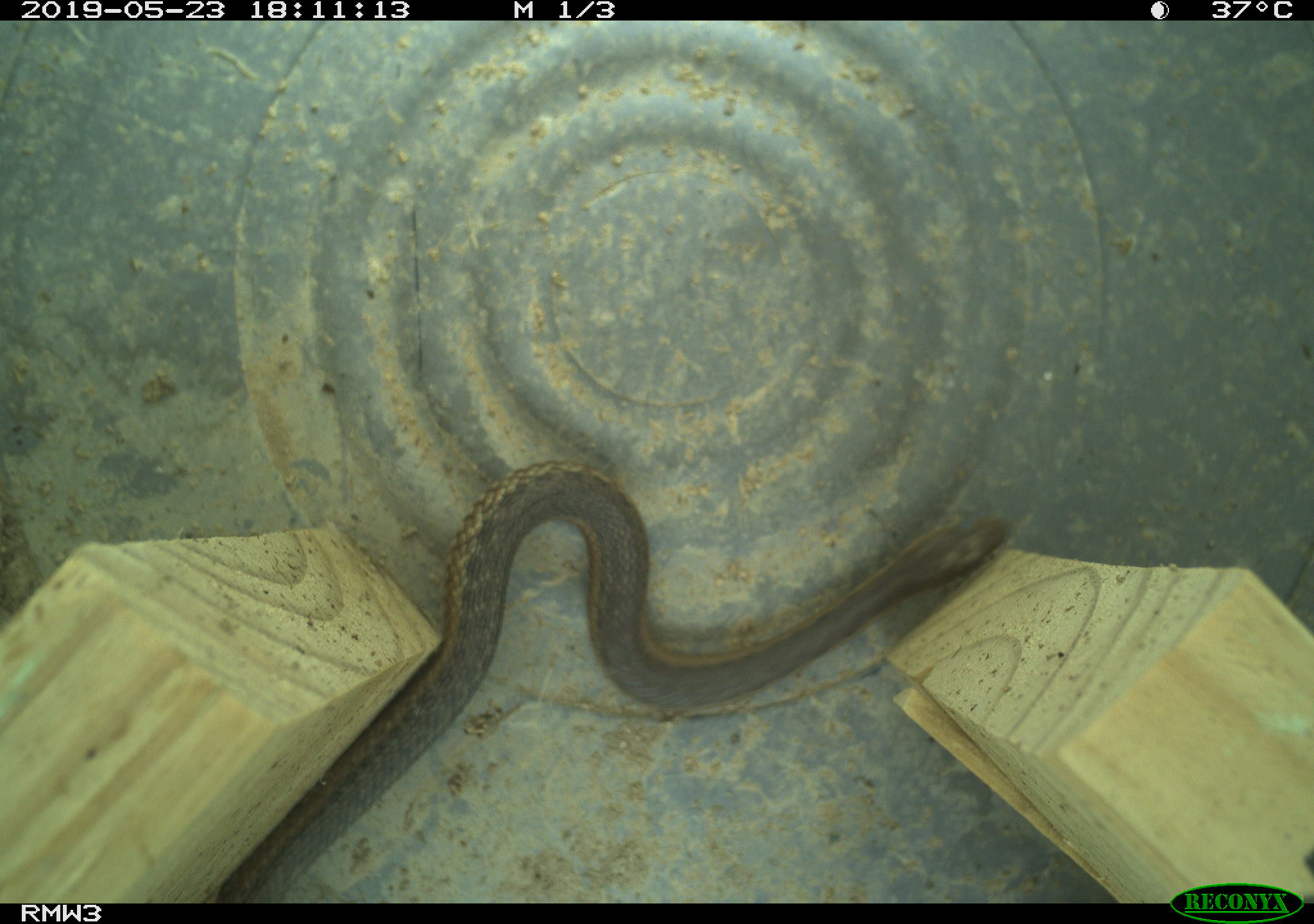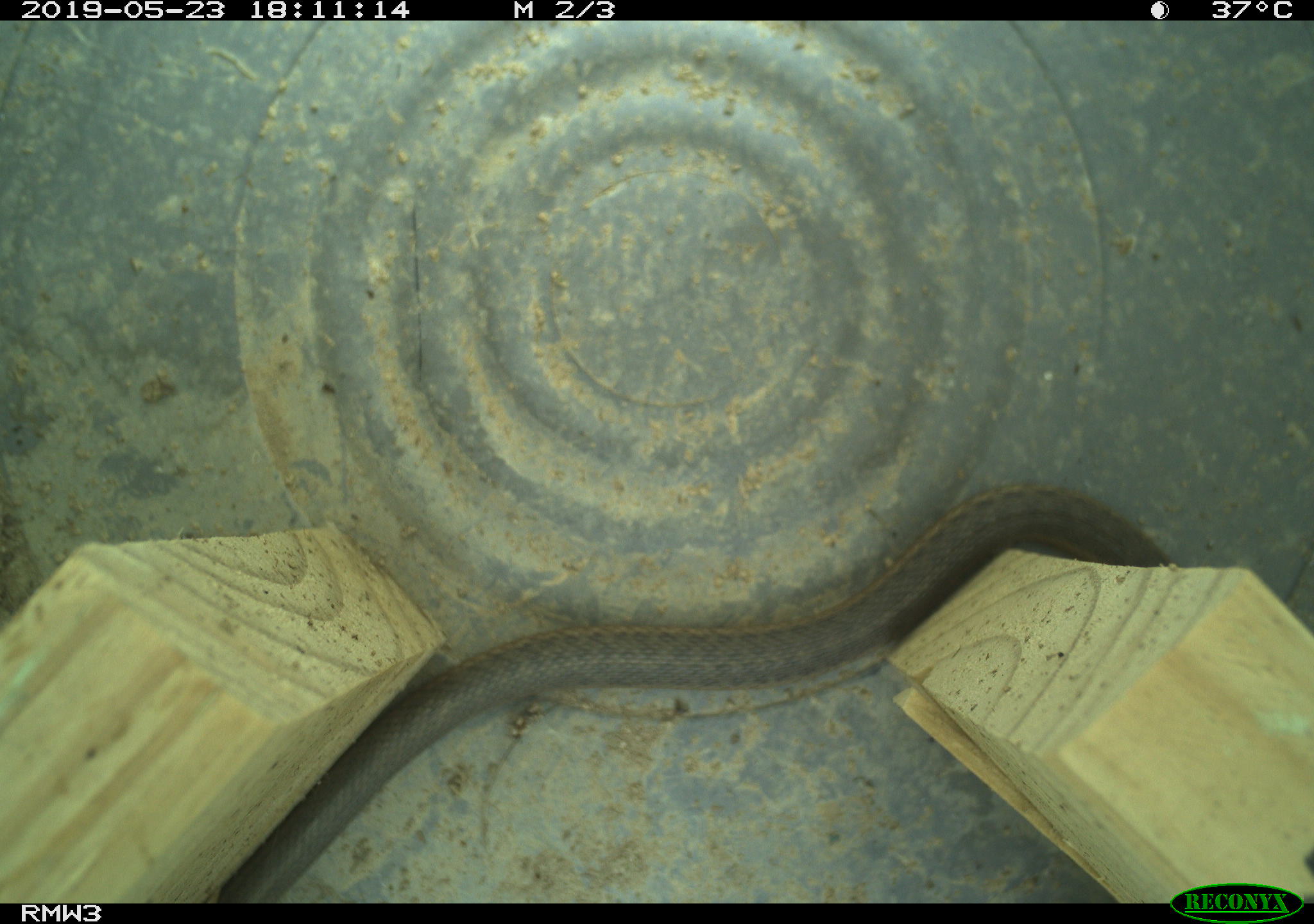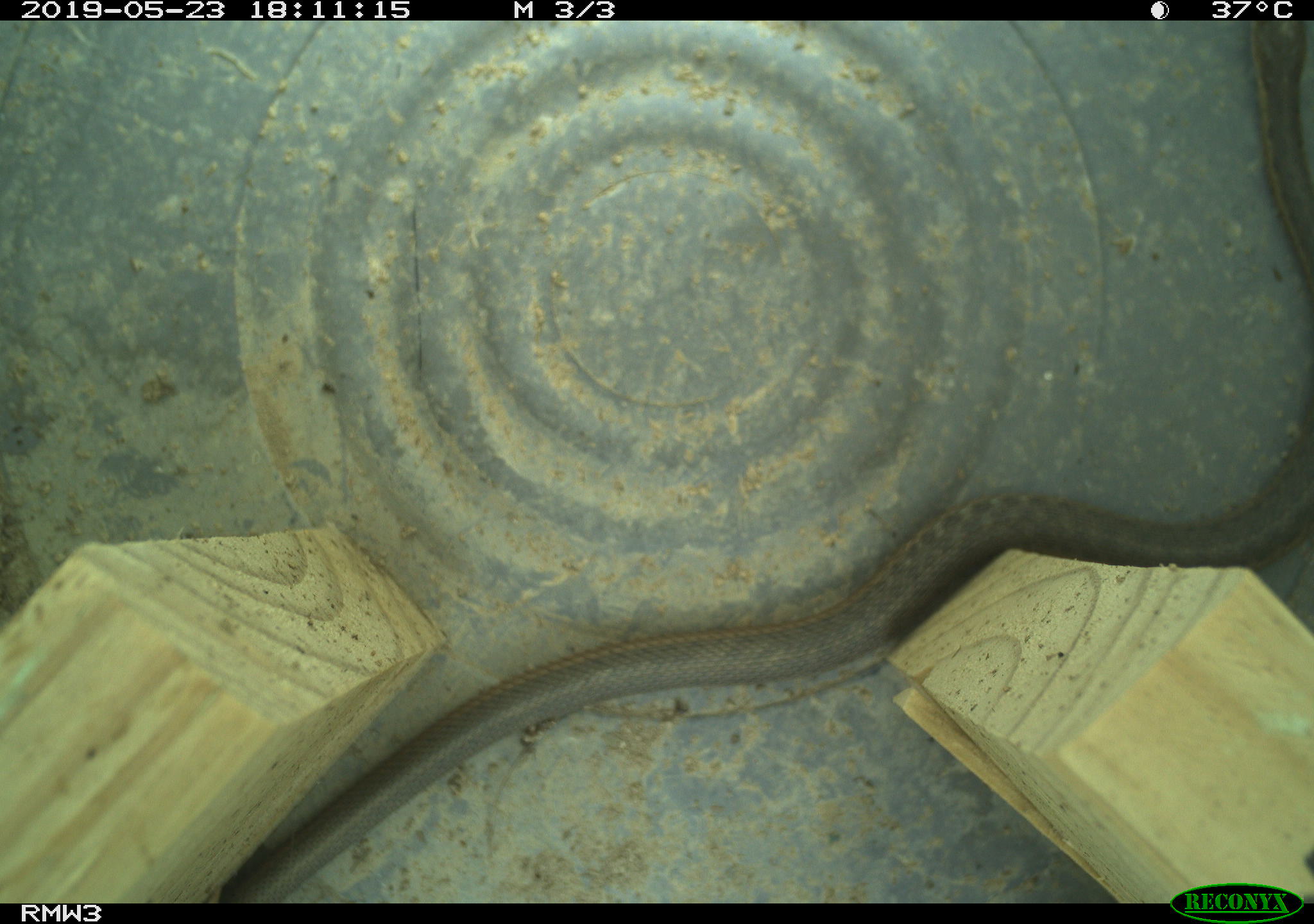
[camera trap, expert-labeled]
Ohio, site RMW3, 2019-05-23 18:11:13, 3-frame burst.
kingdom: Animalia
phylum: Chordata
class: Reptilia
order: Squamata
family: Colubridae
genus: Thamnophis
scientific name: Thamnophis sirtalis sirtalis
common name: eastern gartersnake